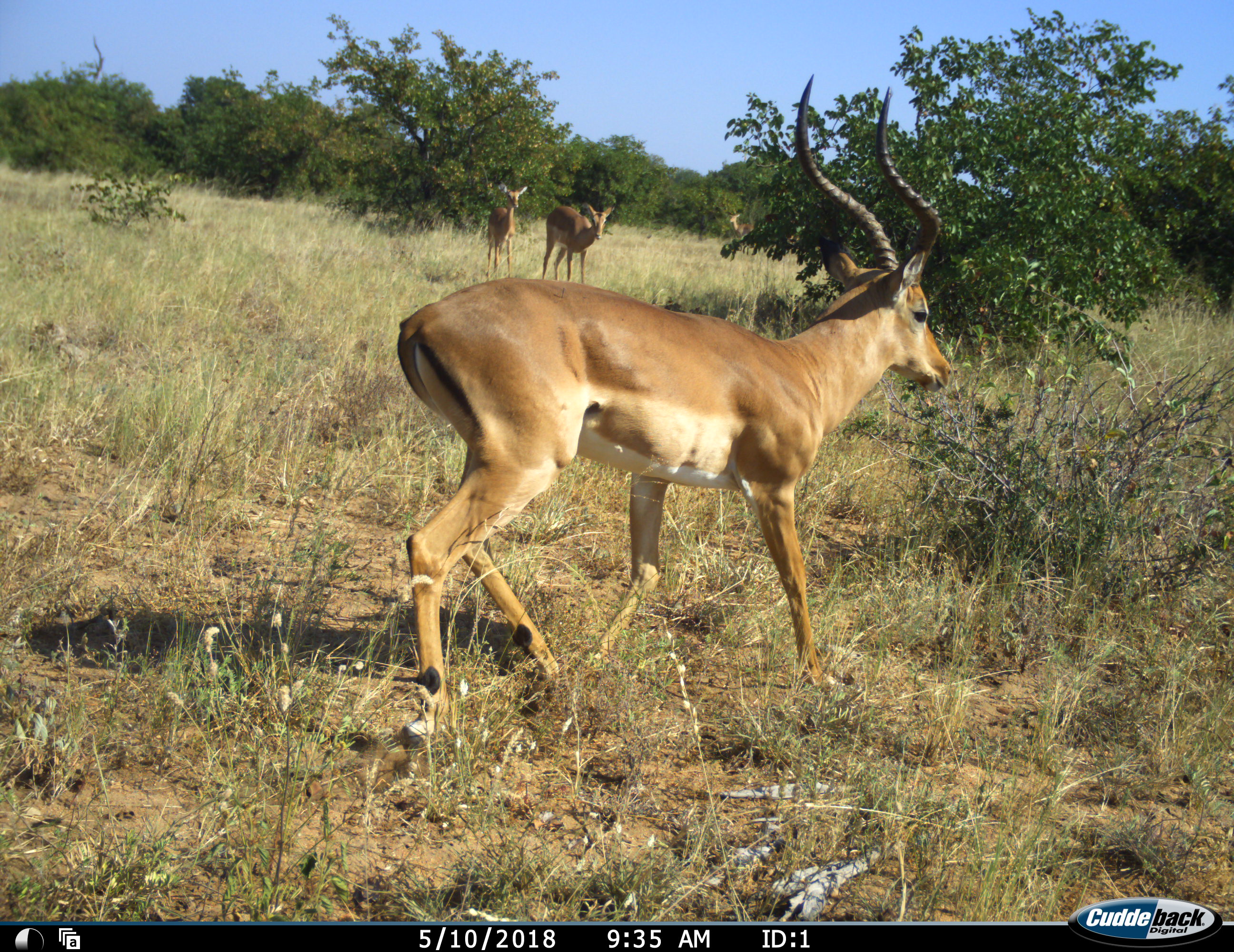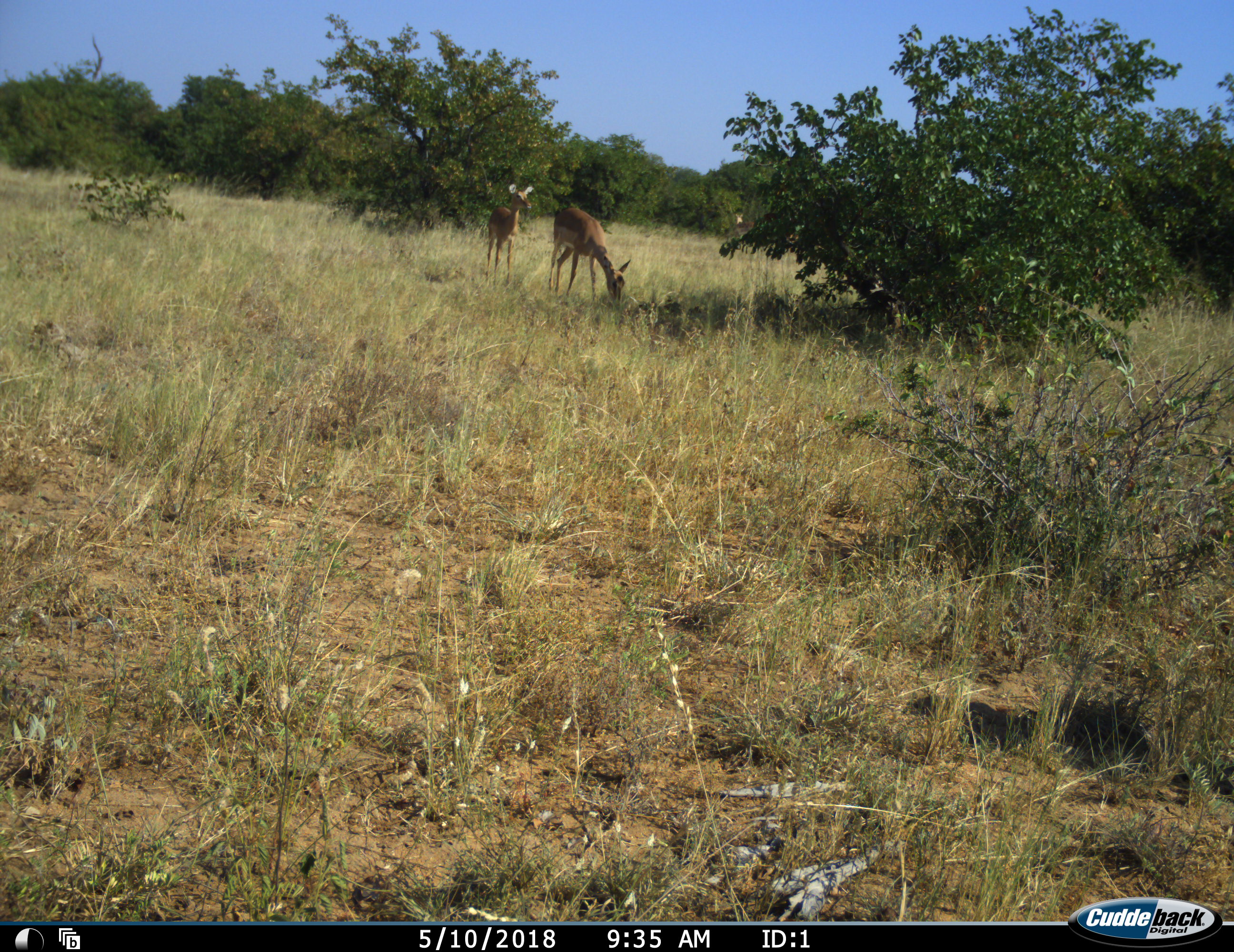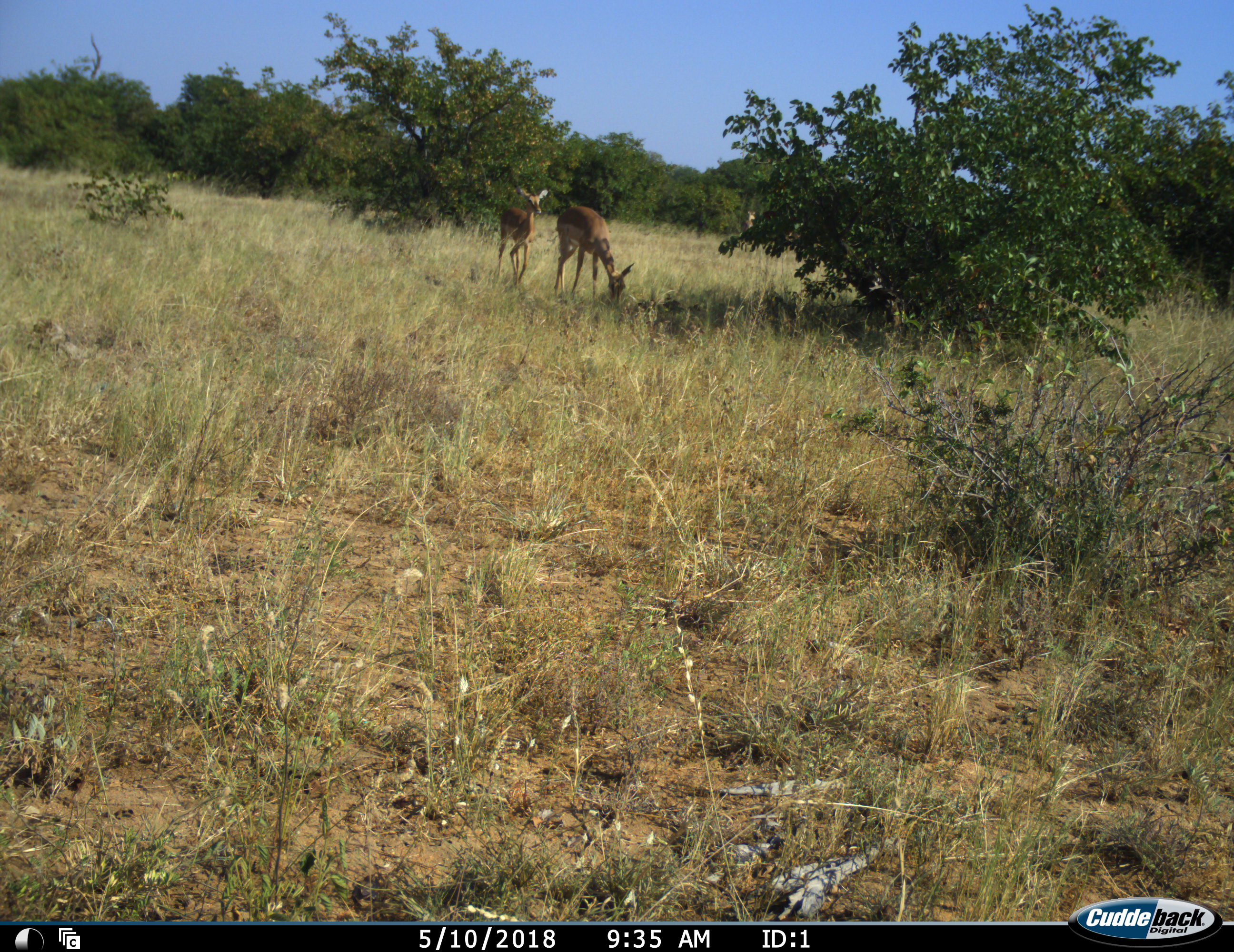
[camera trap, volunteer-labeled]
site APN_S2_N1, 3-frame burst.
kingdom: Animalia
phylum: Chordata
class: Mammalia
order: Artiodactyla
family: Bovidae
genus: Aepyceros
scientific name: Aepyceros melampus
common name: impala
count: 4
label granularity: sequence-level